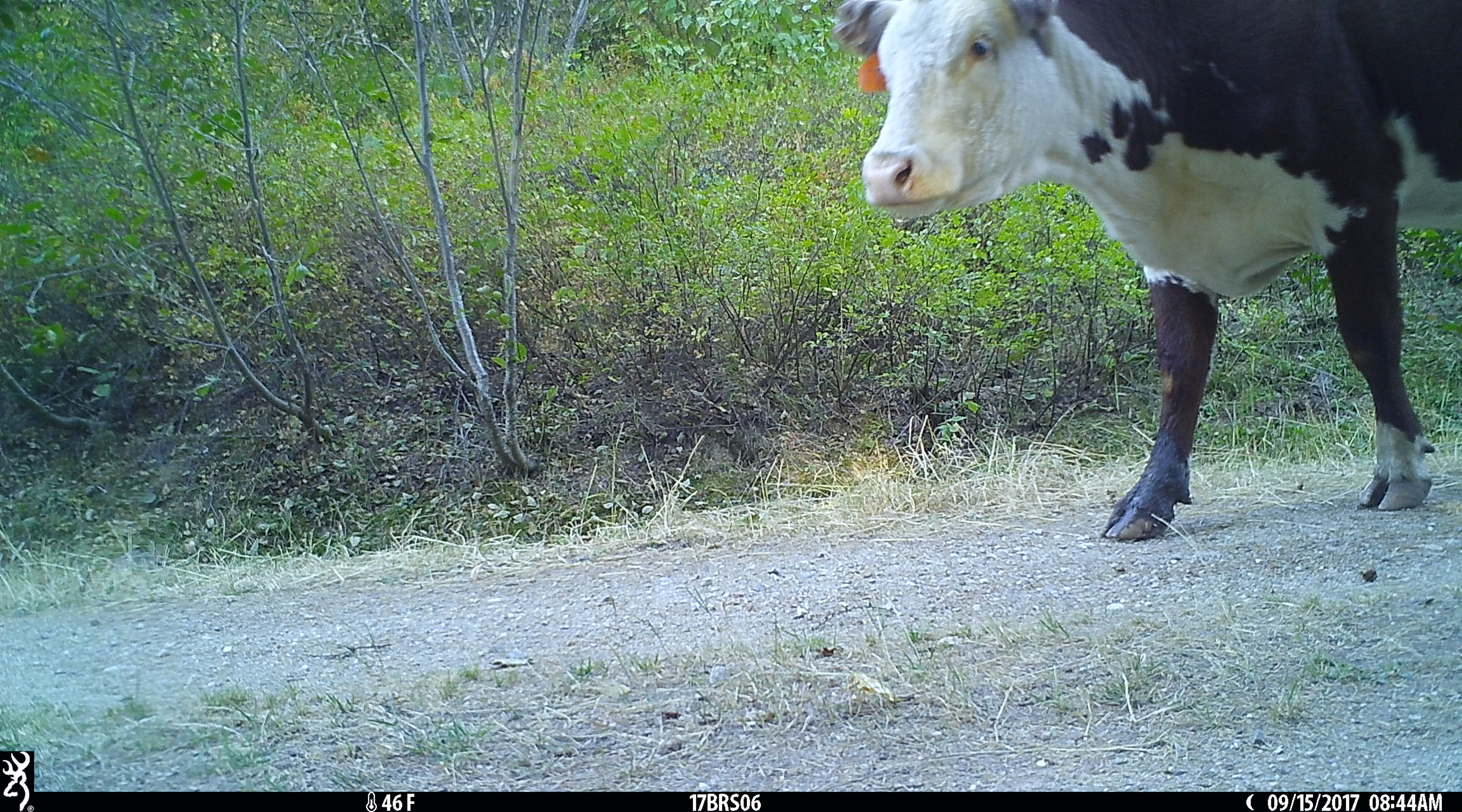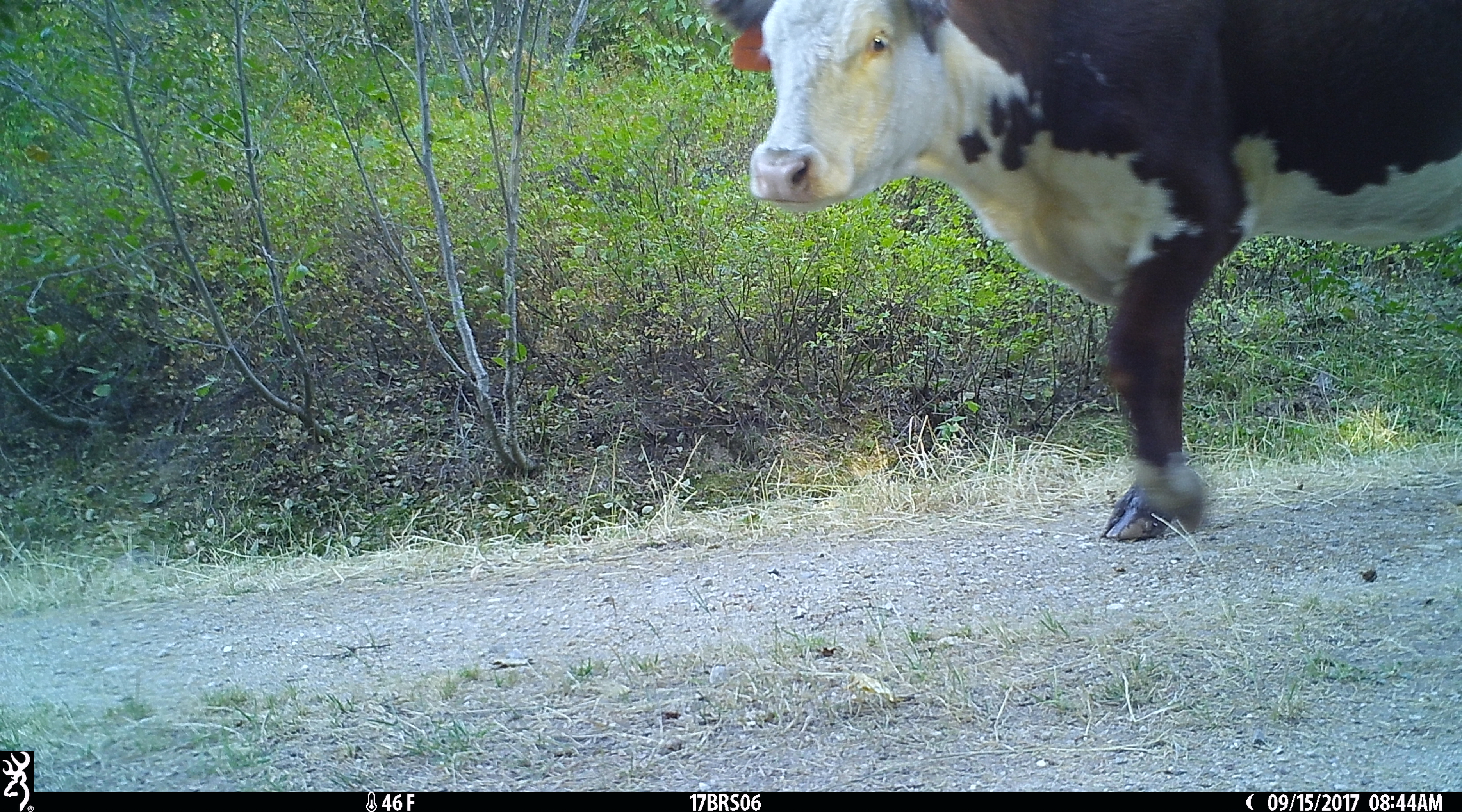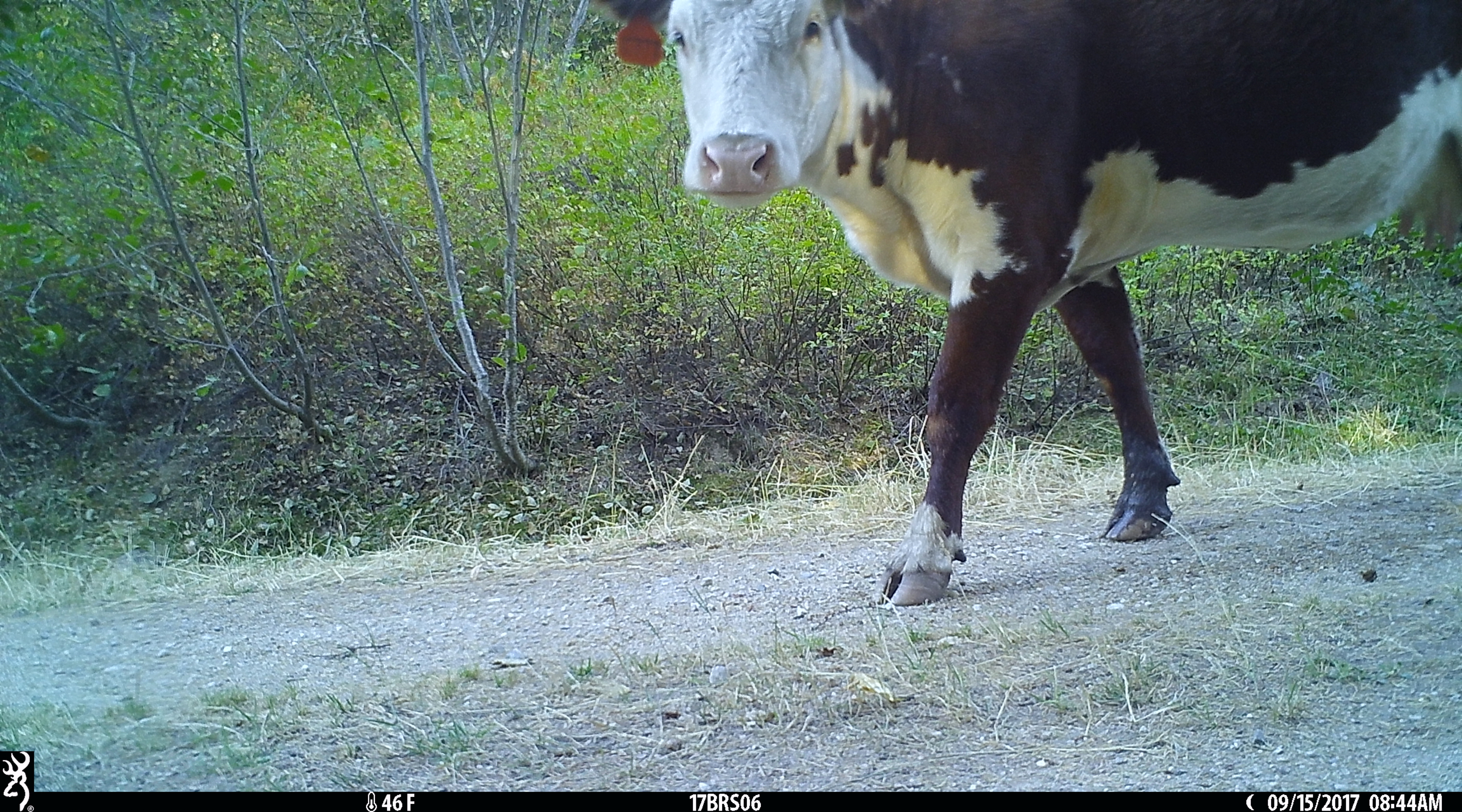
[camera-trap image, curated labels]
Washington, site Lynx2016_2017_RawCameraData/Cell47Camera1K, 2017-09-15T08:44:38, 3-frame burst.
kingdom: Animalia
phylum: Chordata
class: Mammalia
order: Artiodactyla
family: Bovidae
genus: Bos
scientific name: Bos taurus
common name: domestic cattle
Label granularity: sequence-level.